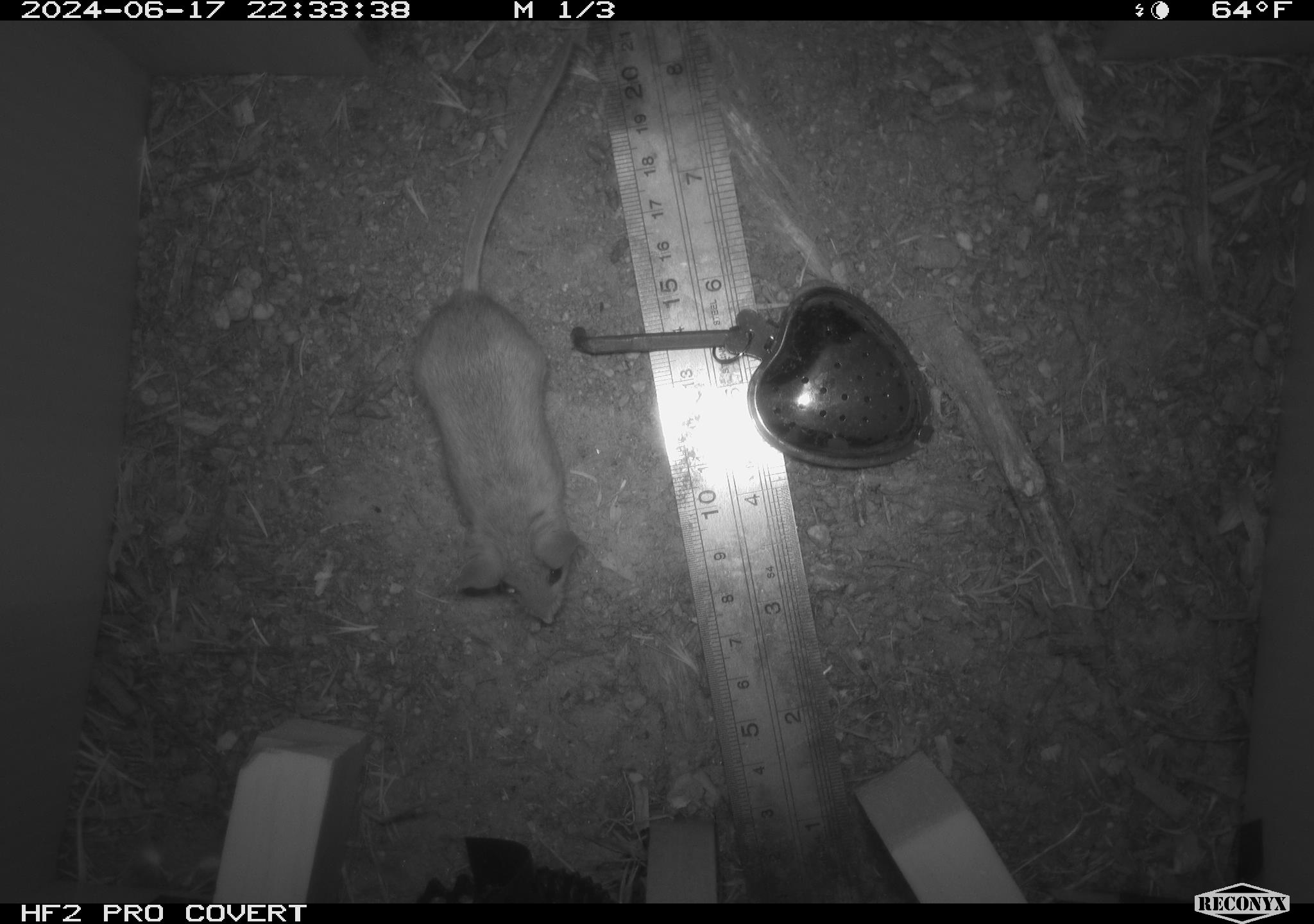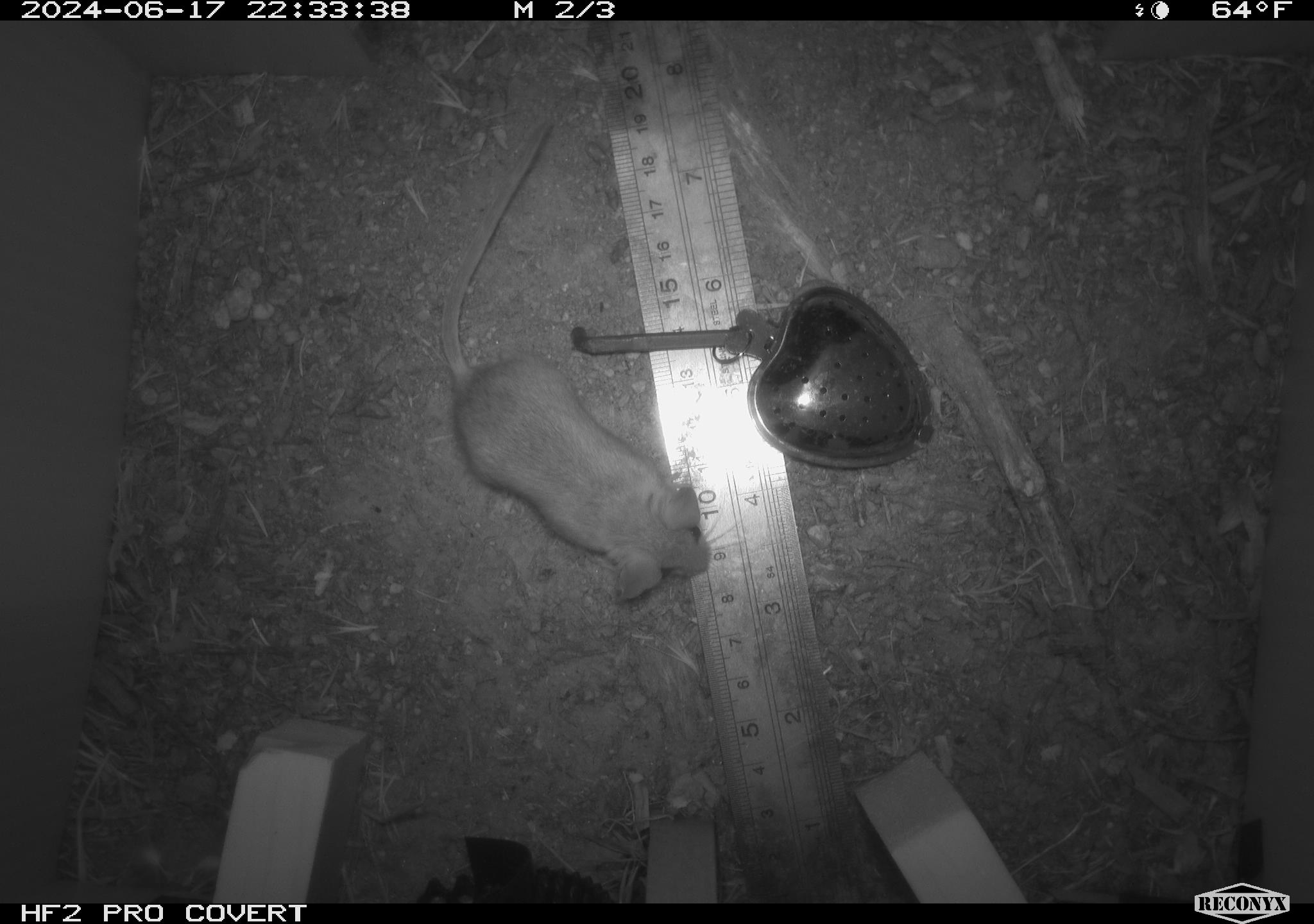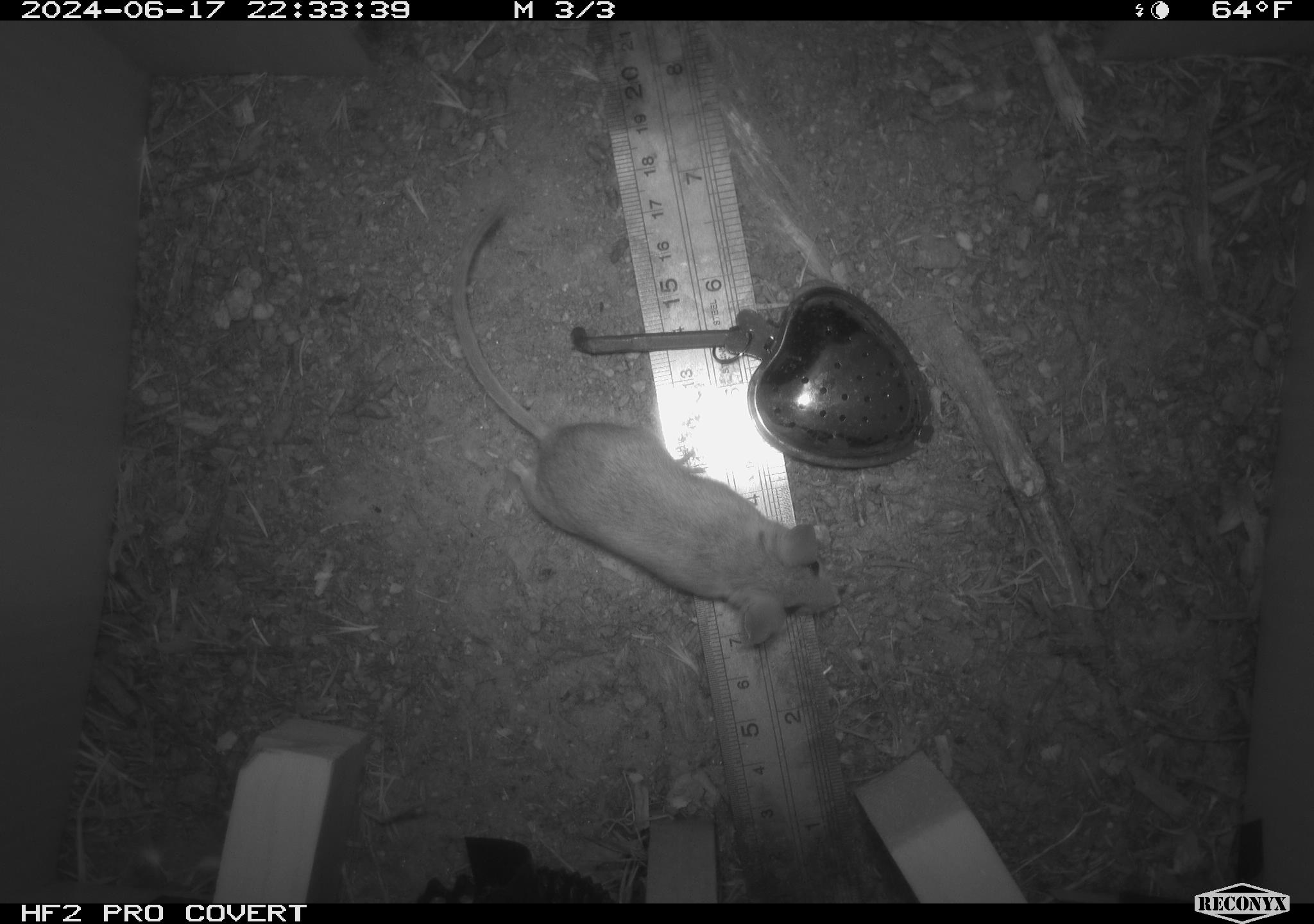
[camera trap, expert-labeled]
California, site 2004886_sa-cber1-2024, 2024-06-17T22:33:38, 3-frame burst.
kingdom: Animalia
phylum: Chordata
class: Mammalia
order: Rodentia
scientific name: Rodentia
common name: mouse species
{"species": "mouse species (Rodentia)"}